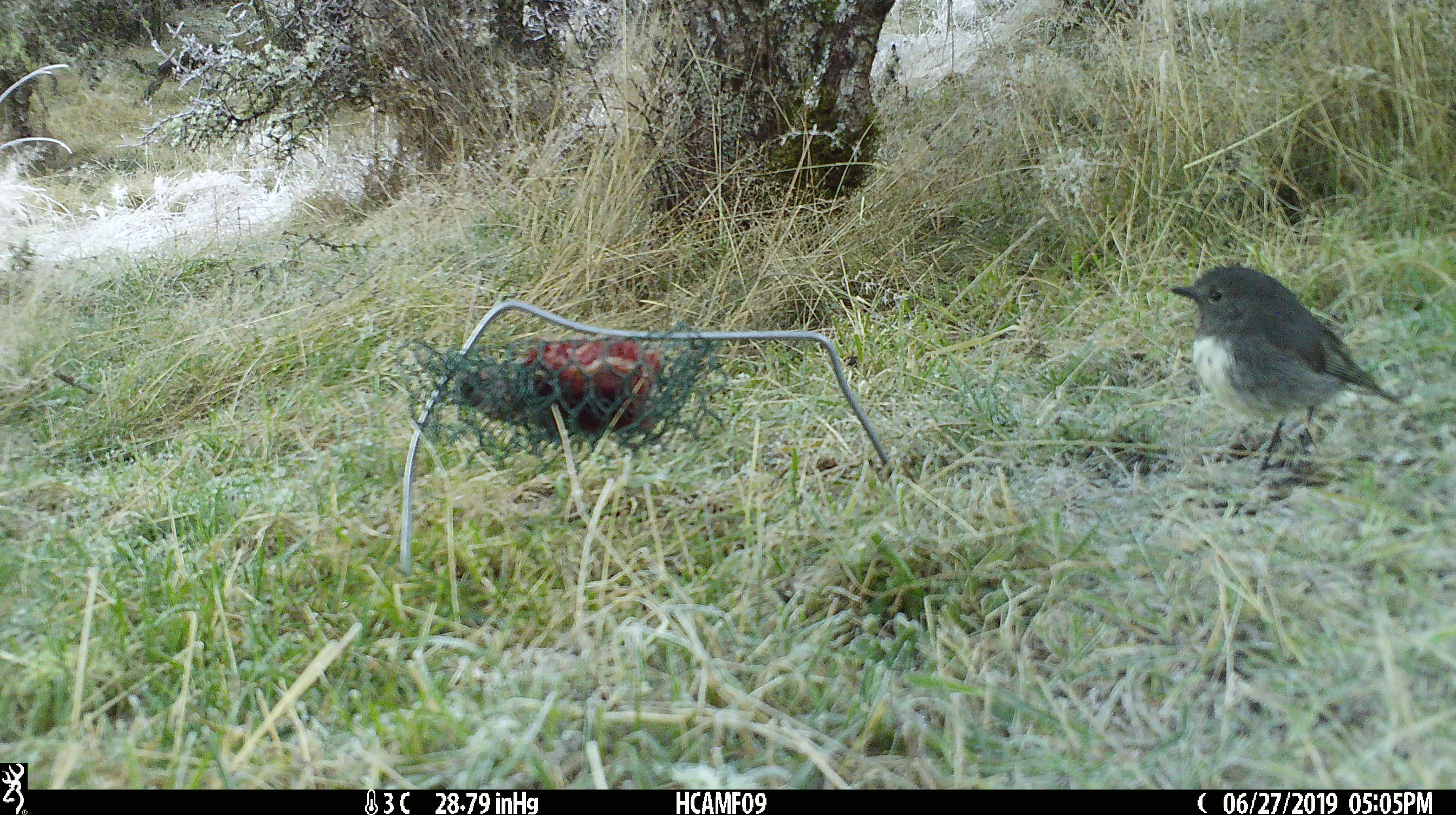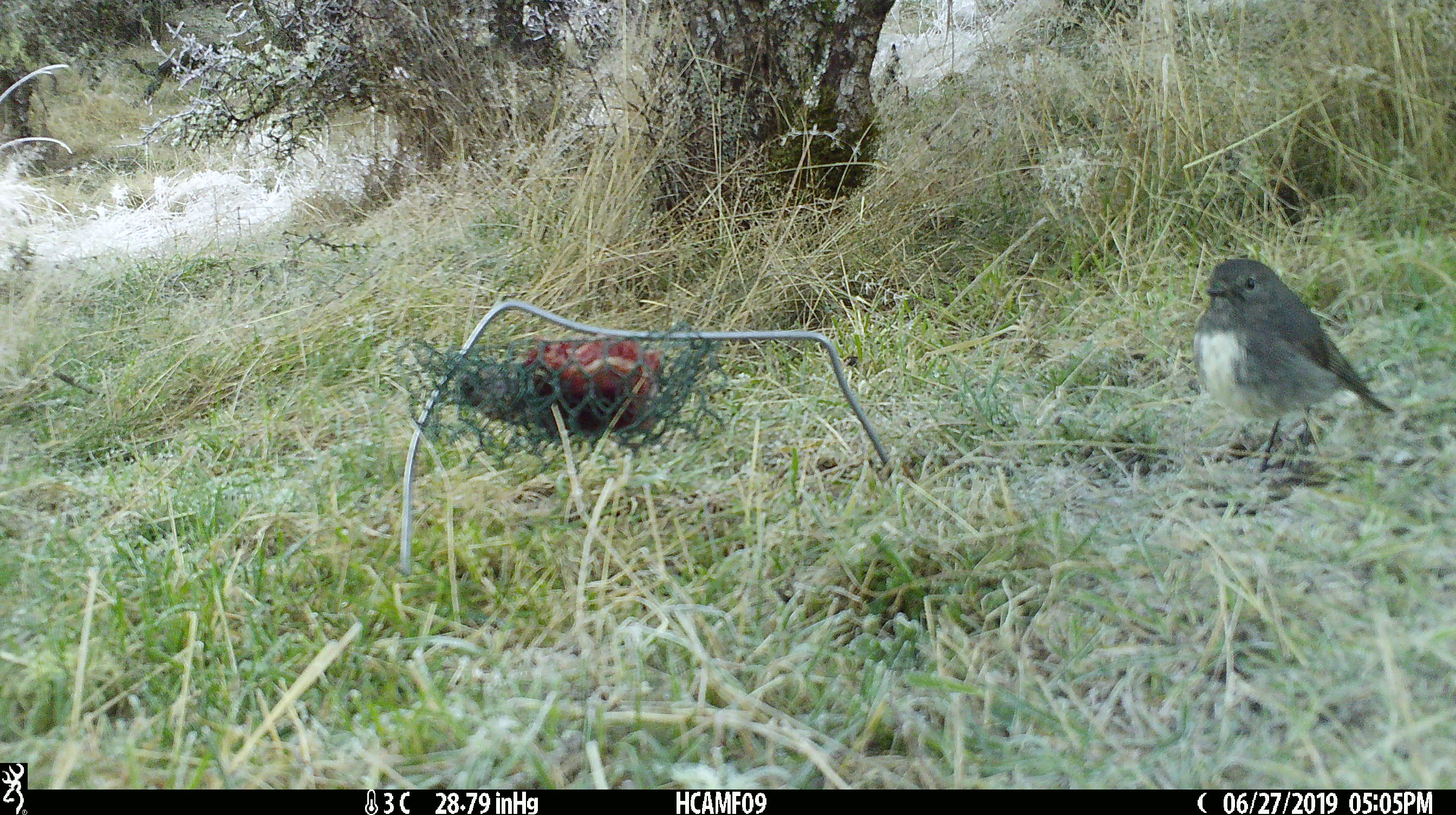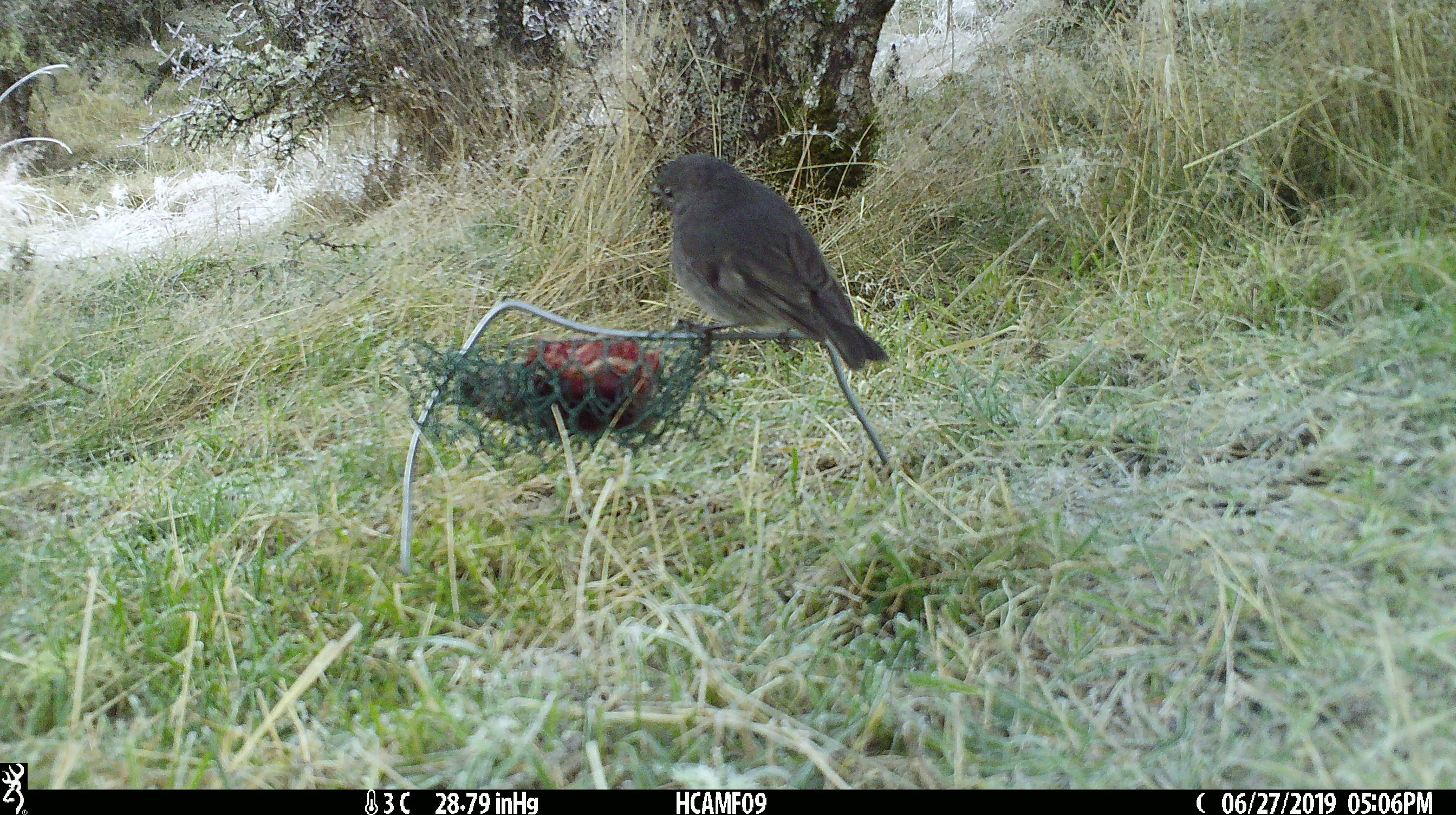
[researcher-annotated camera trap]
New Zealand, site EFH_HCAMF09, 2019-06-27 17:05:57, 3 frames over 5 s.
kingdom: Animalia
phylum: Chordata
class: Aves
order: Passeriformes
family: Petroicidae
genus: Petroica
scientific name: Petroica australis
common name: new zealand robin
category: robin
Robin (new zealand robin) (Petroica australis).